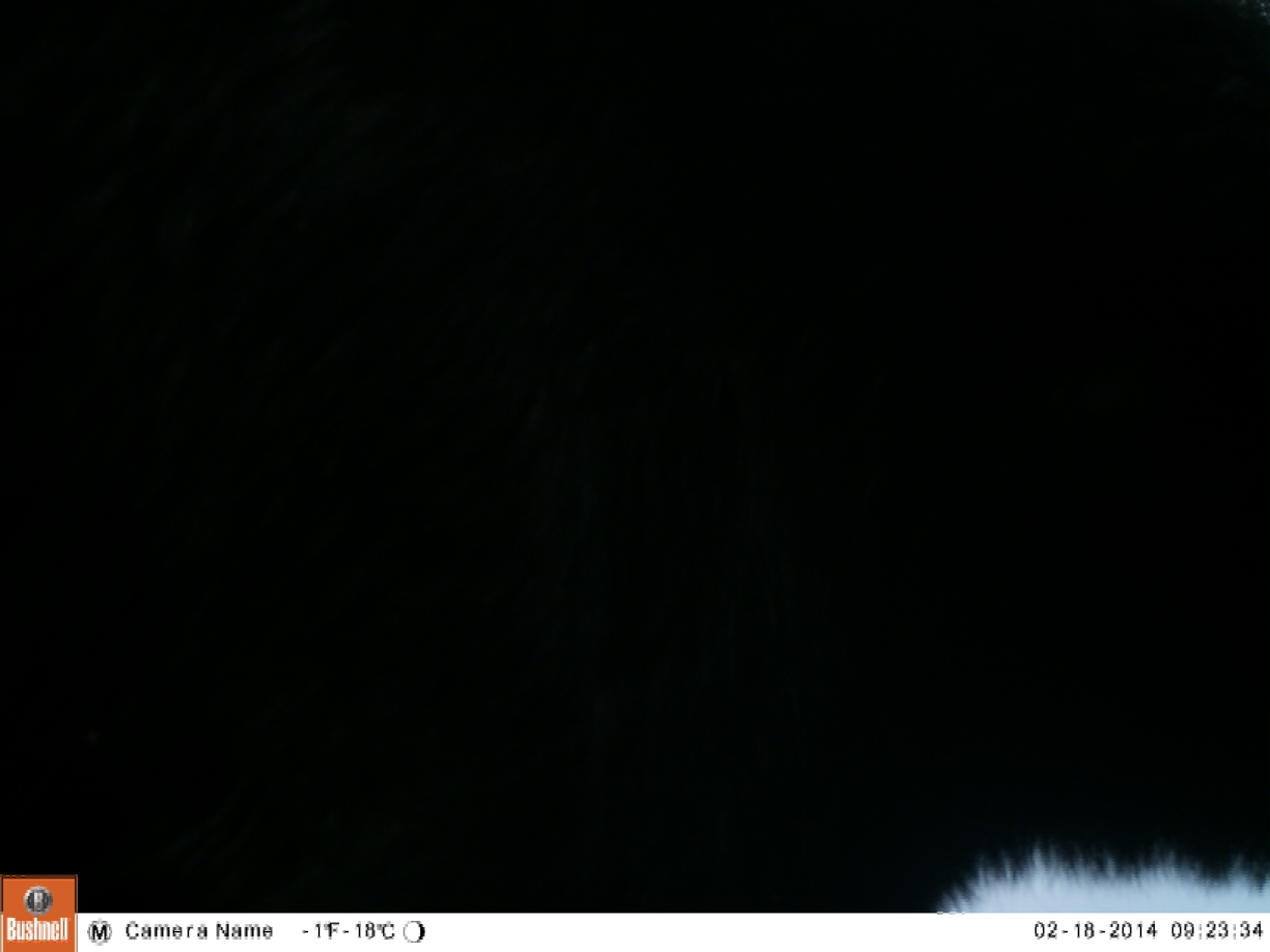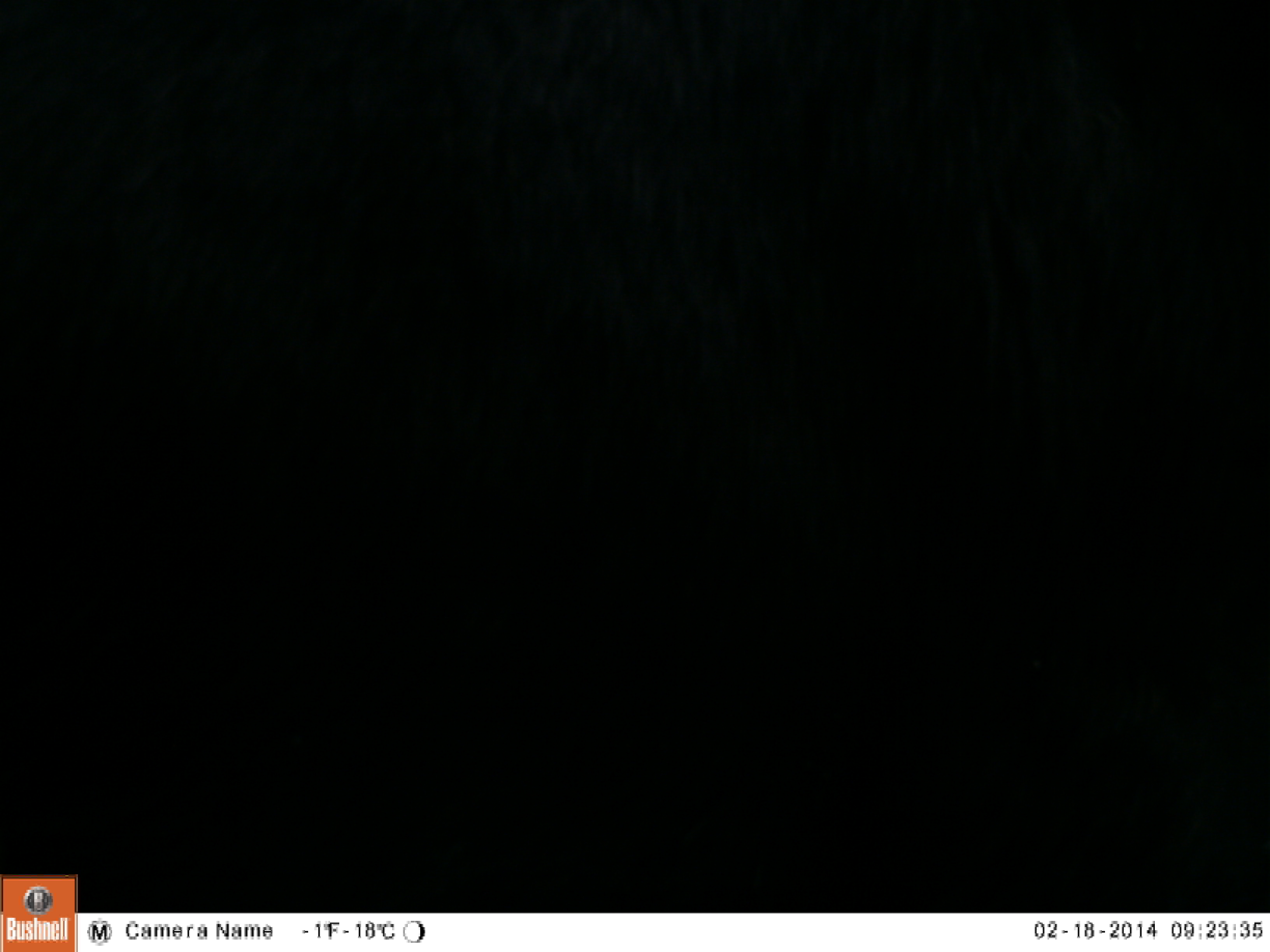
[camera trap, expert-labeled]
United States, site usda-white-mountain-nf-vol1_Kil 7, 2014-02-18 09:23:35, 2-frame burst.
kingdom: Animalia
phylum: Chordata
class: Mammalia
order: Artiodactyla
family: Cervidae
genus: Alces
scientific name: Alces alces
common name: moose